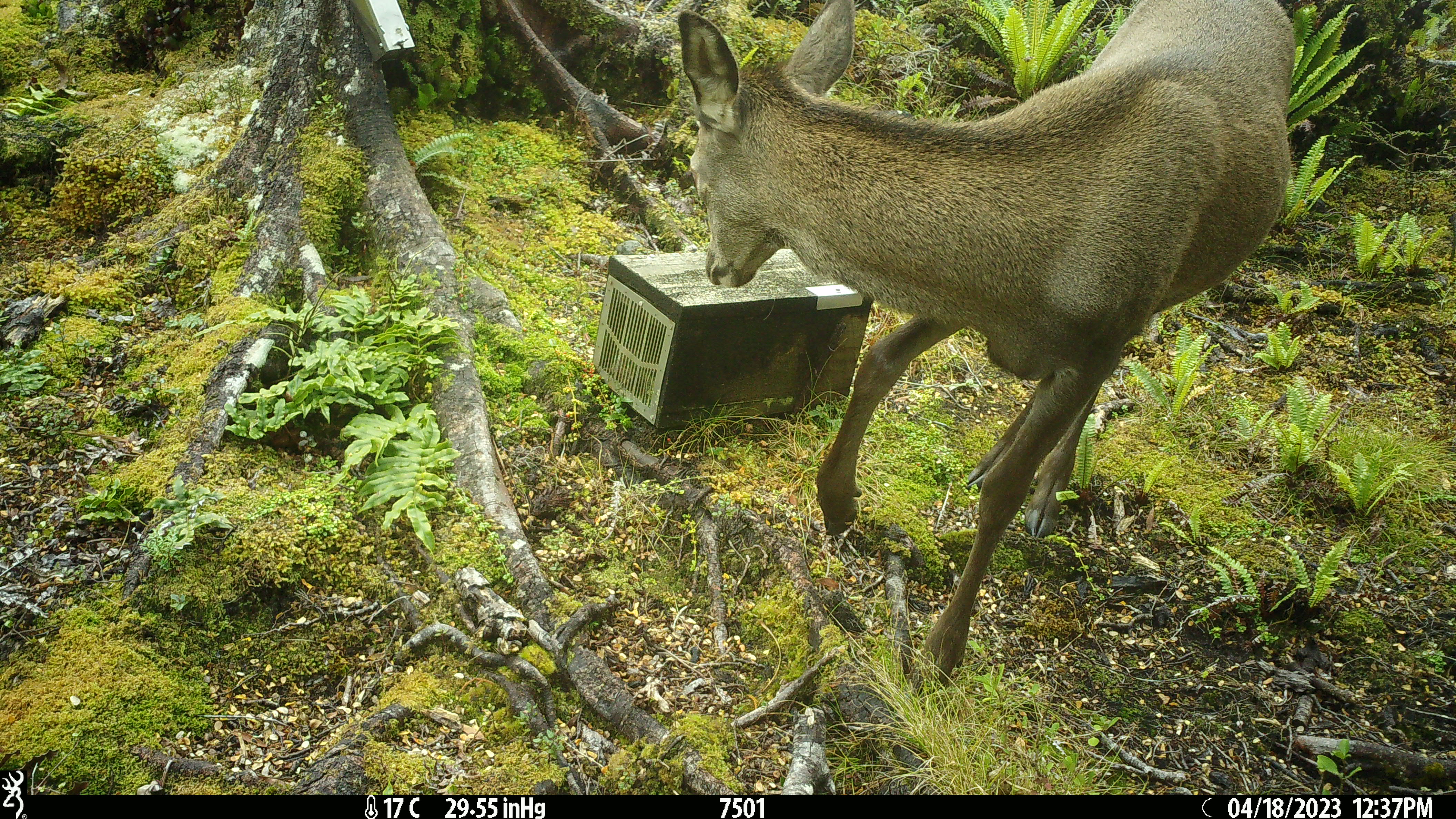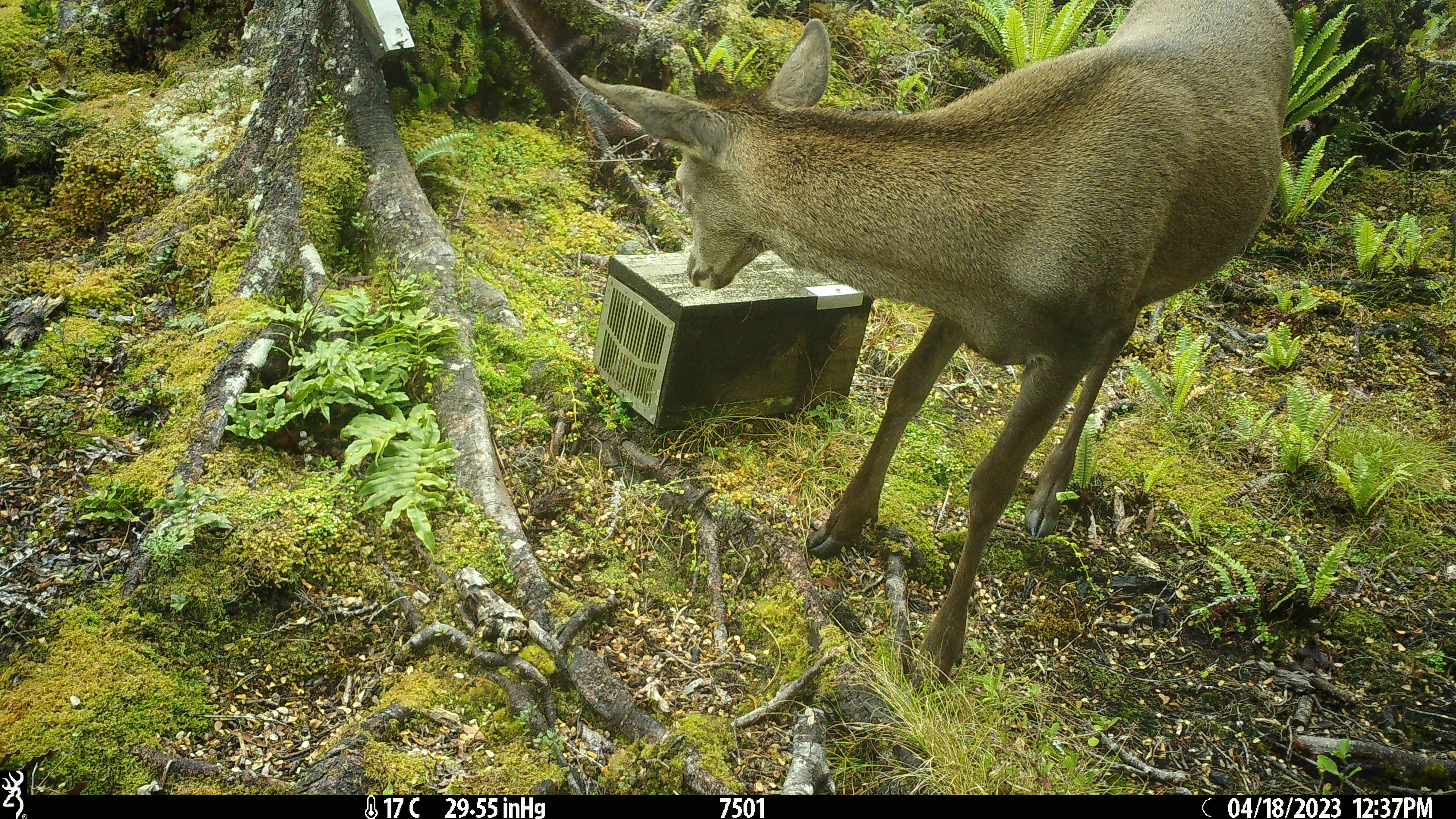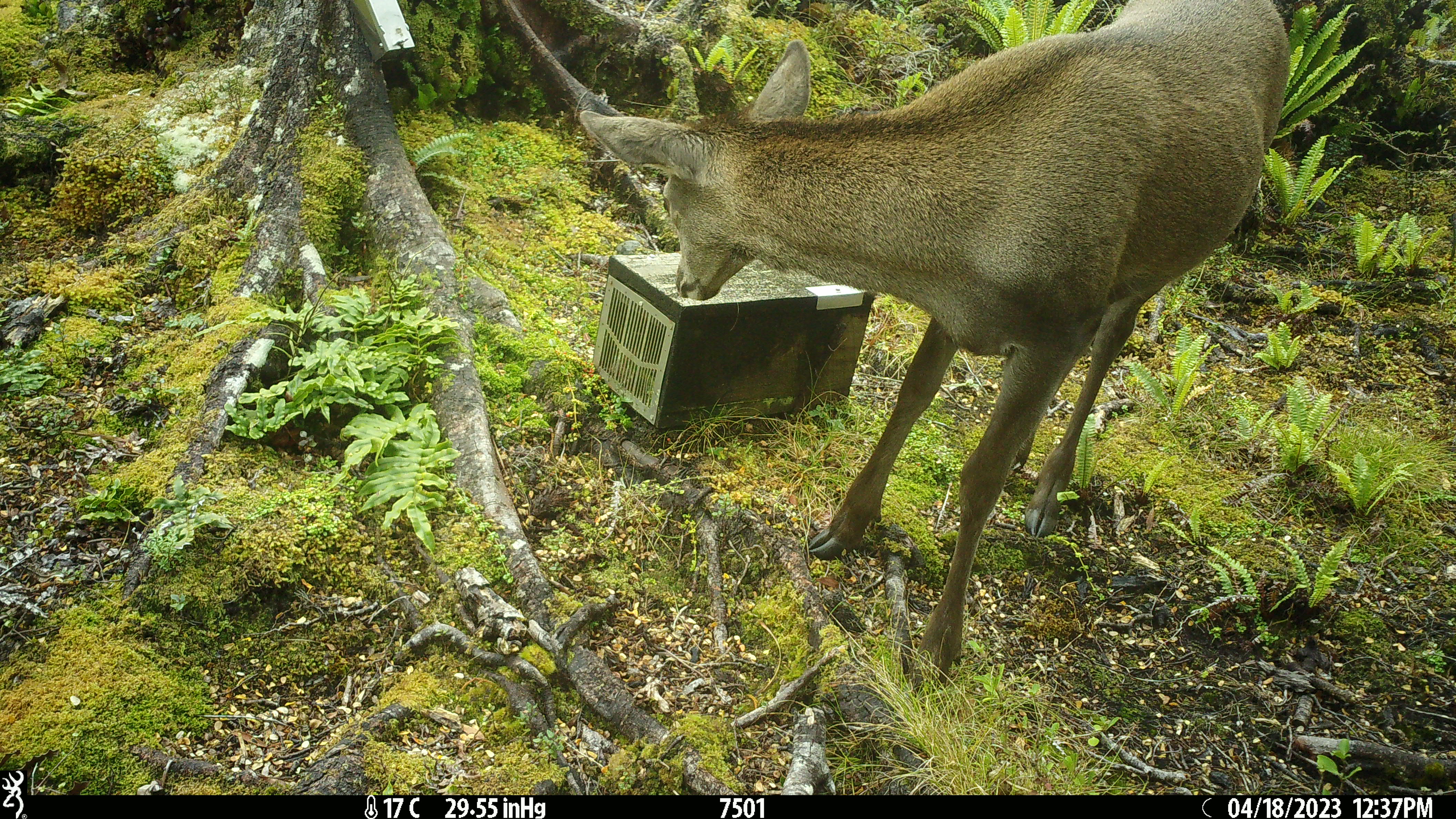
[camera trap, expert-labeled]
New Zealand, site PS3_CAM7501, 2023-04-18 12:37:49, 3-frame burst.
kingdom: Animalia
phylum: Chordata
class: Mammalia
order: Artiodactyla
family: Cervidae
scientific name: Cervidae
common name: deer